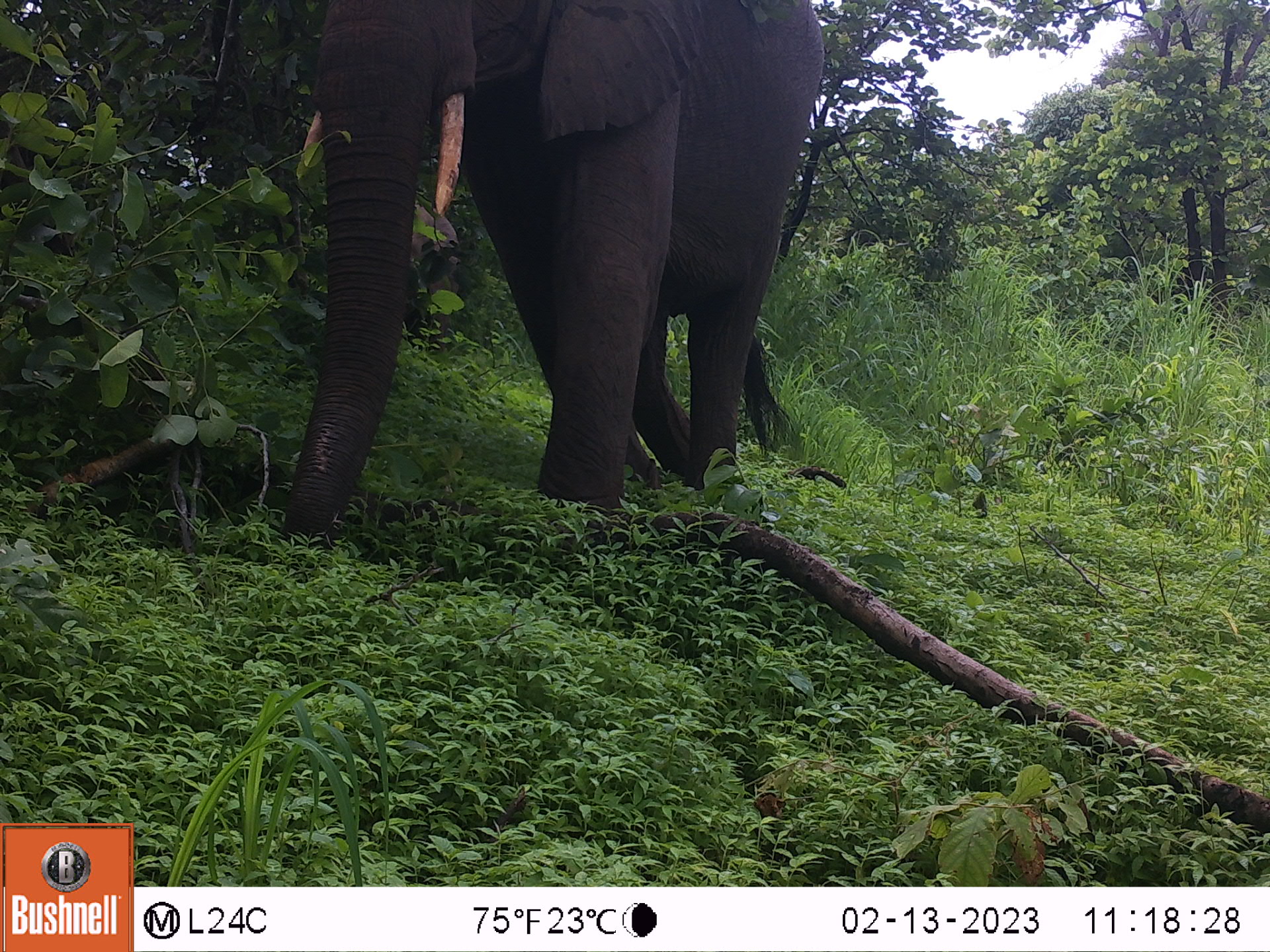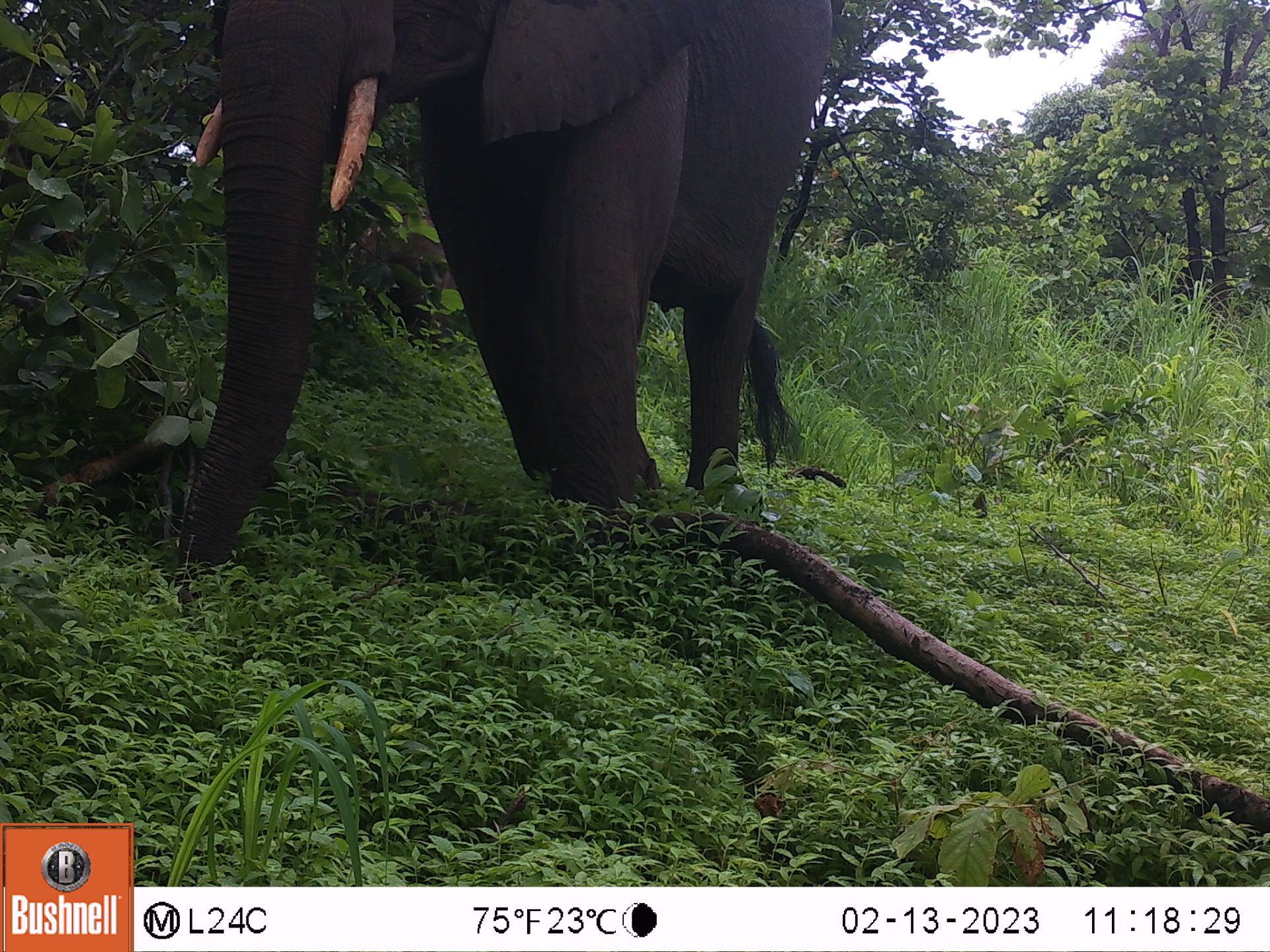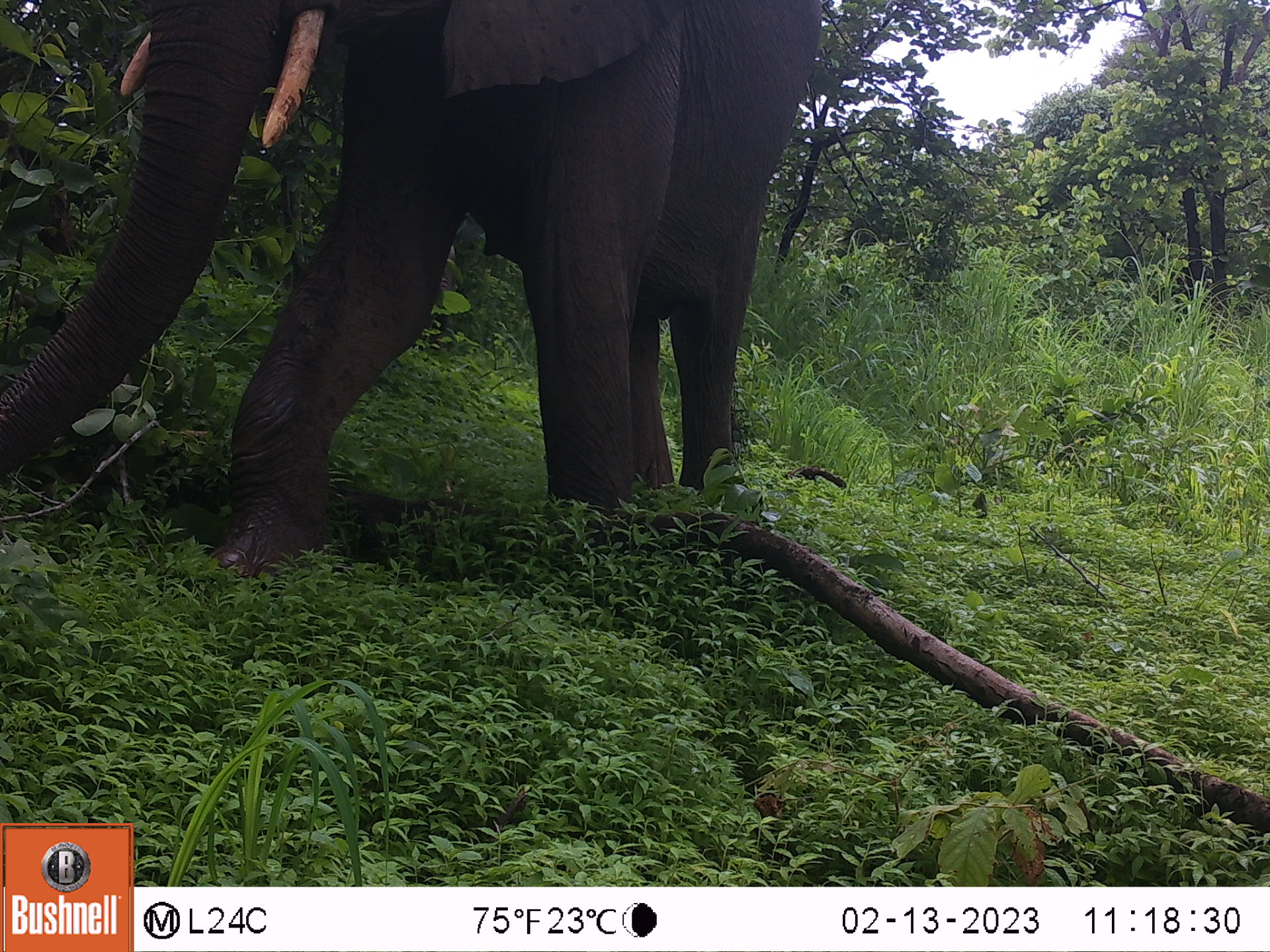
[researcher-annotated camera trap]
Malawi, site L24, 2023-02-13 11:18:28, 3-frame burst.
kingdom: Animalia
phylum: Chordata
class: Mammalia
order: Proboscidea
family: Elephantidae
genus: Loxodonta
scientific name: Loxodonta africana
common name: african savanna elephant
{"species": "african savanna elephant (Loxodonta africana)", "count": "2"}